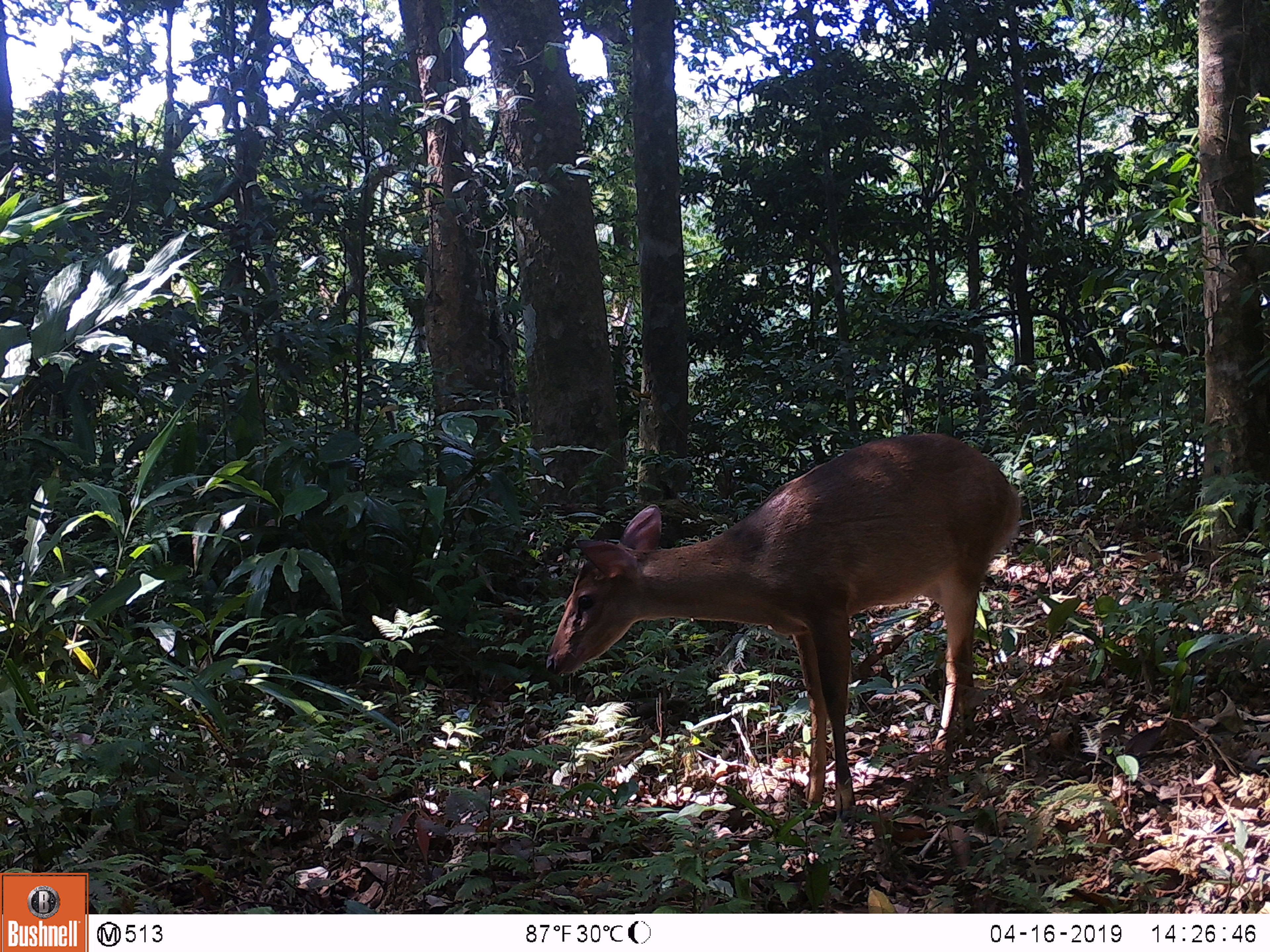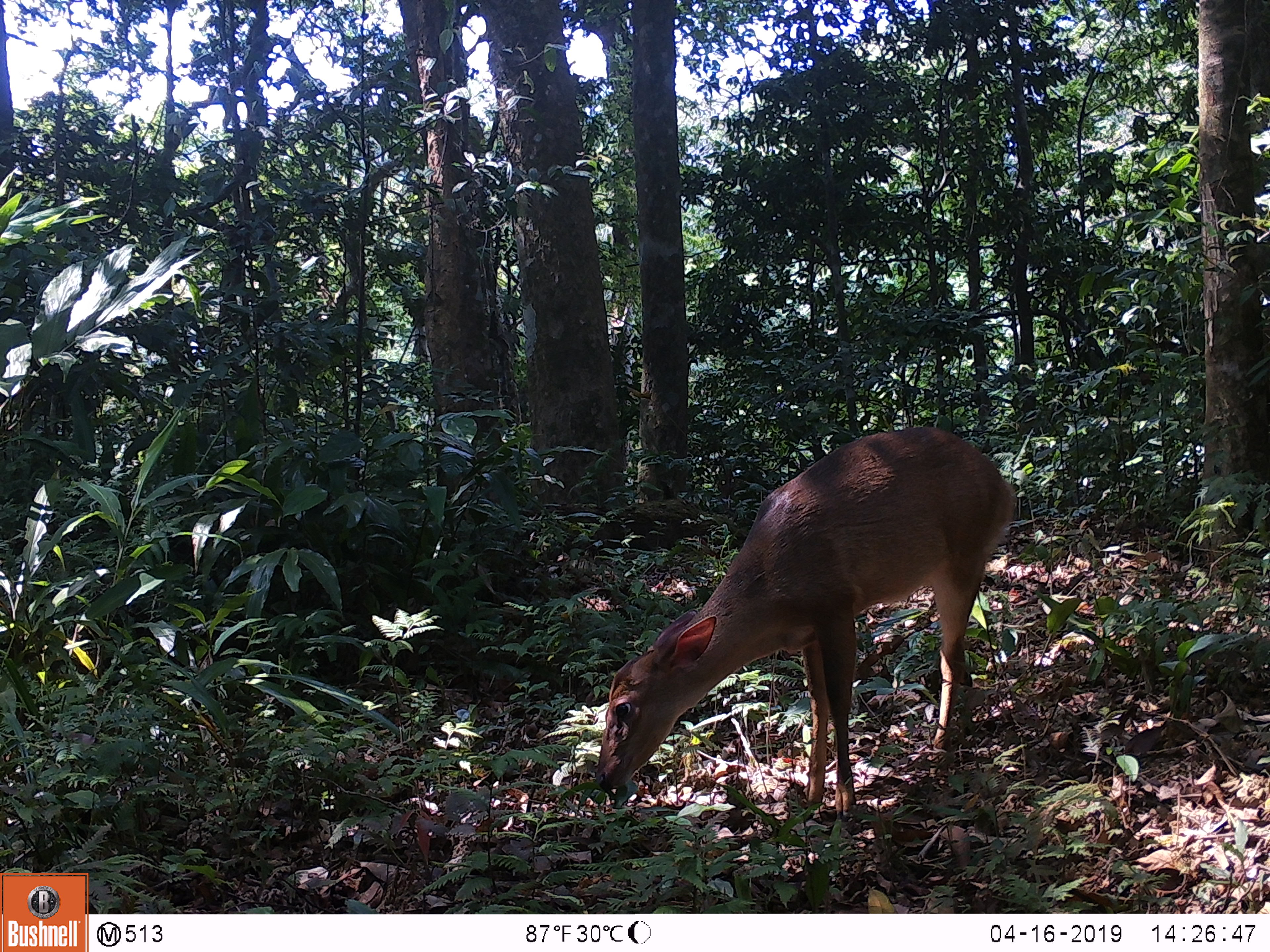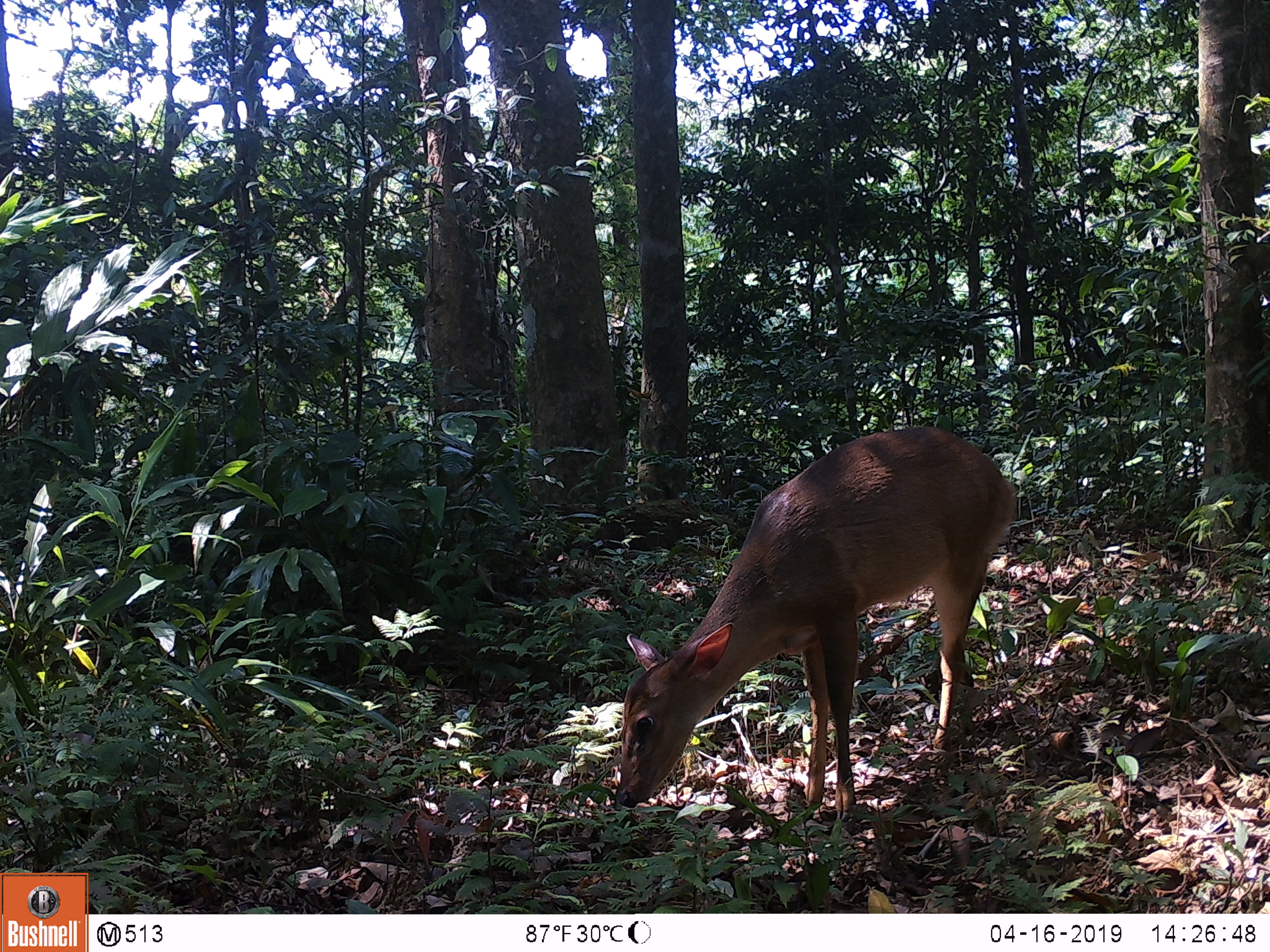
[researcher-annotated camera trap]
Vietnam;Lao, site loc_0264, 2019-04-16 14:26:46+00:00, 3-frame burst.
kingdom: Animalia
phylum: Chordata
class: Mammalia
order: Artiodactyla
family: Cervidae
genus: Muntiacus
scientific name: Muntiacus vuquangensis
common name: large-antlered muntjac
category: large antlered muntjac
Large antlered muntjac (large-antlered muntjac) (Muntiacus vuquangensis). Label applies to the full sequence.